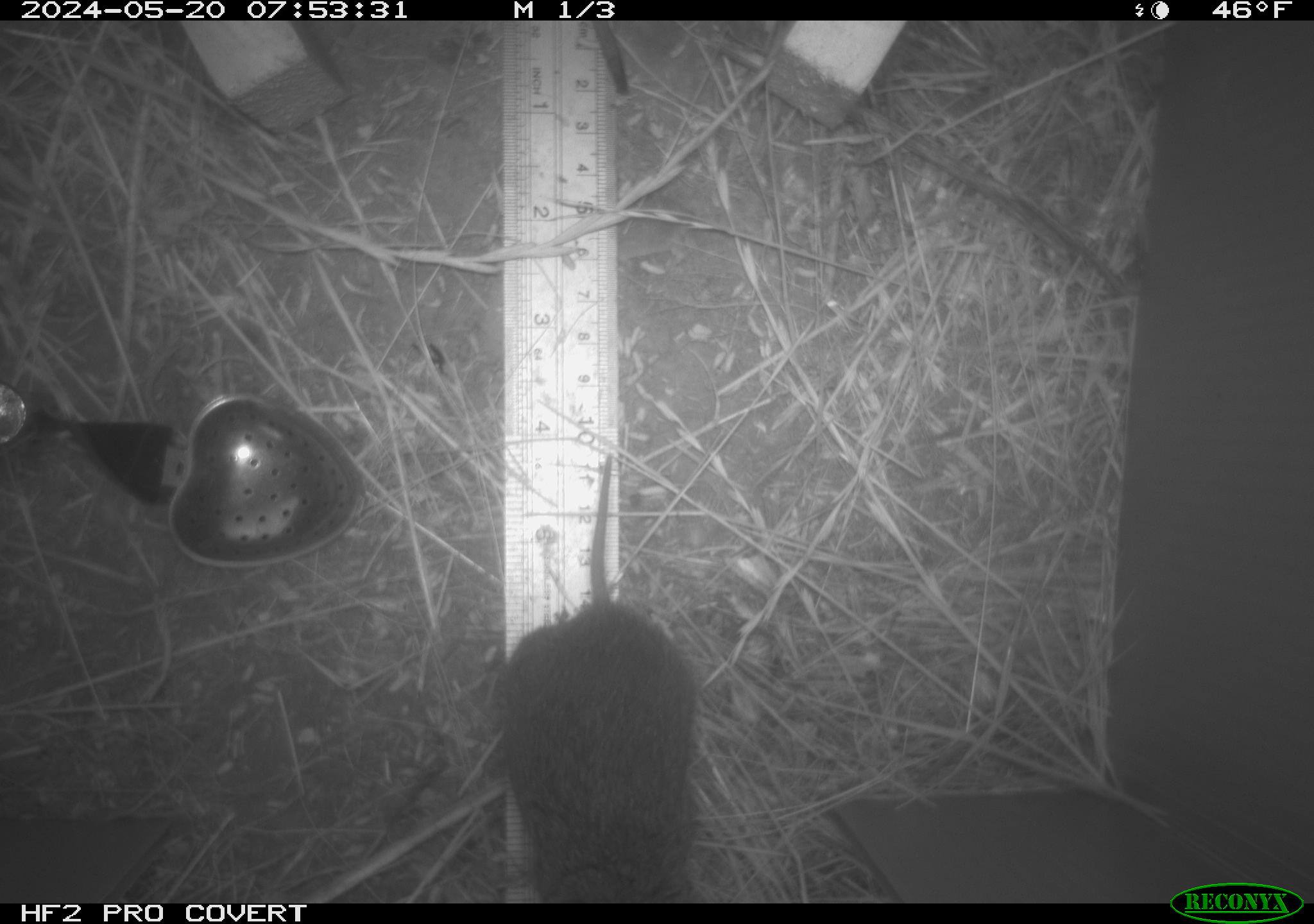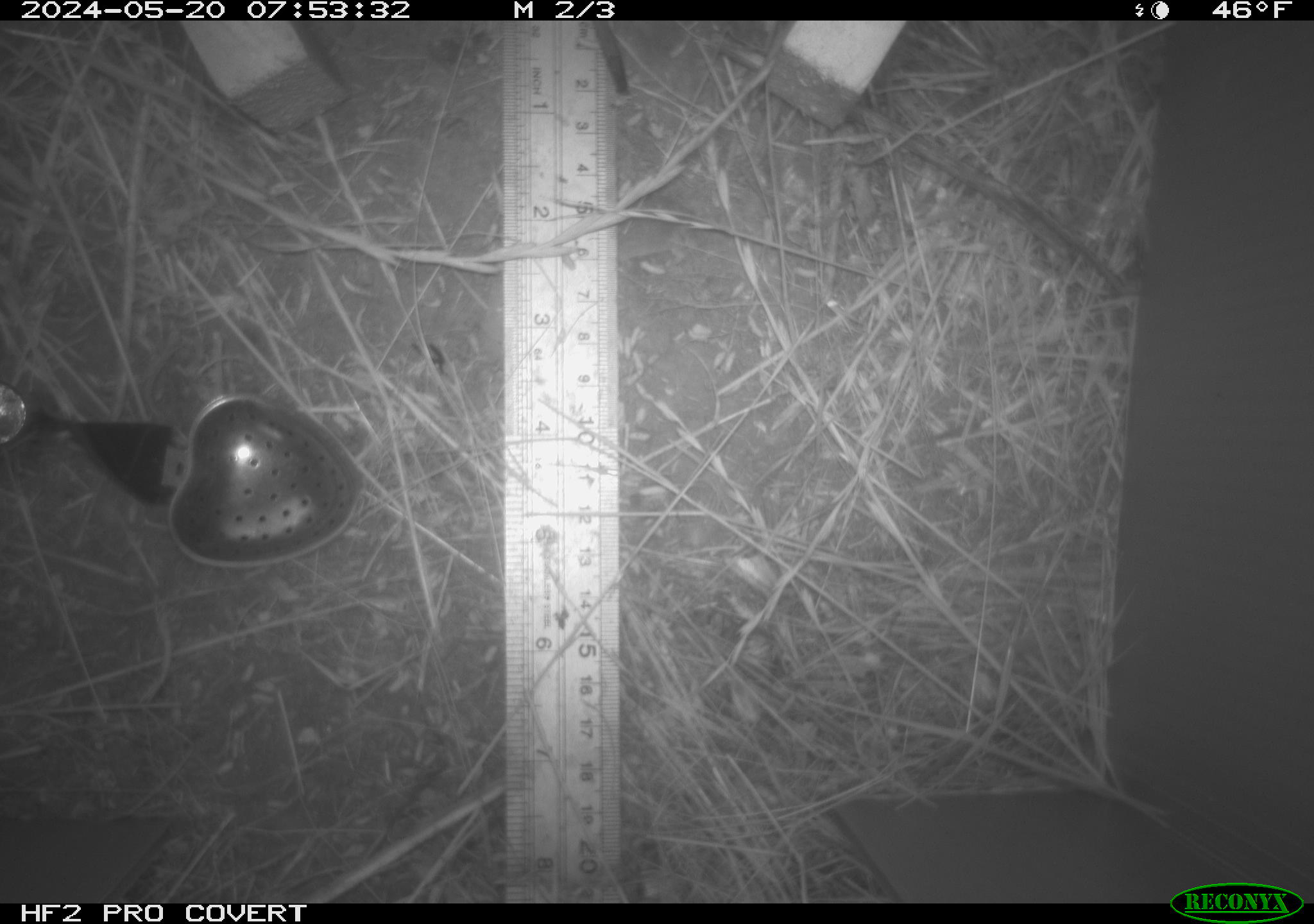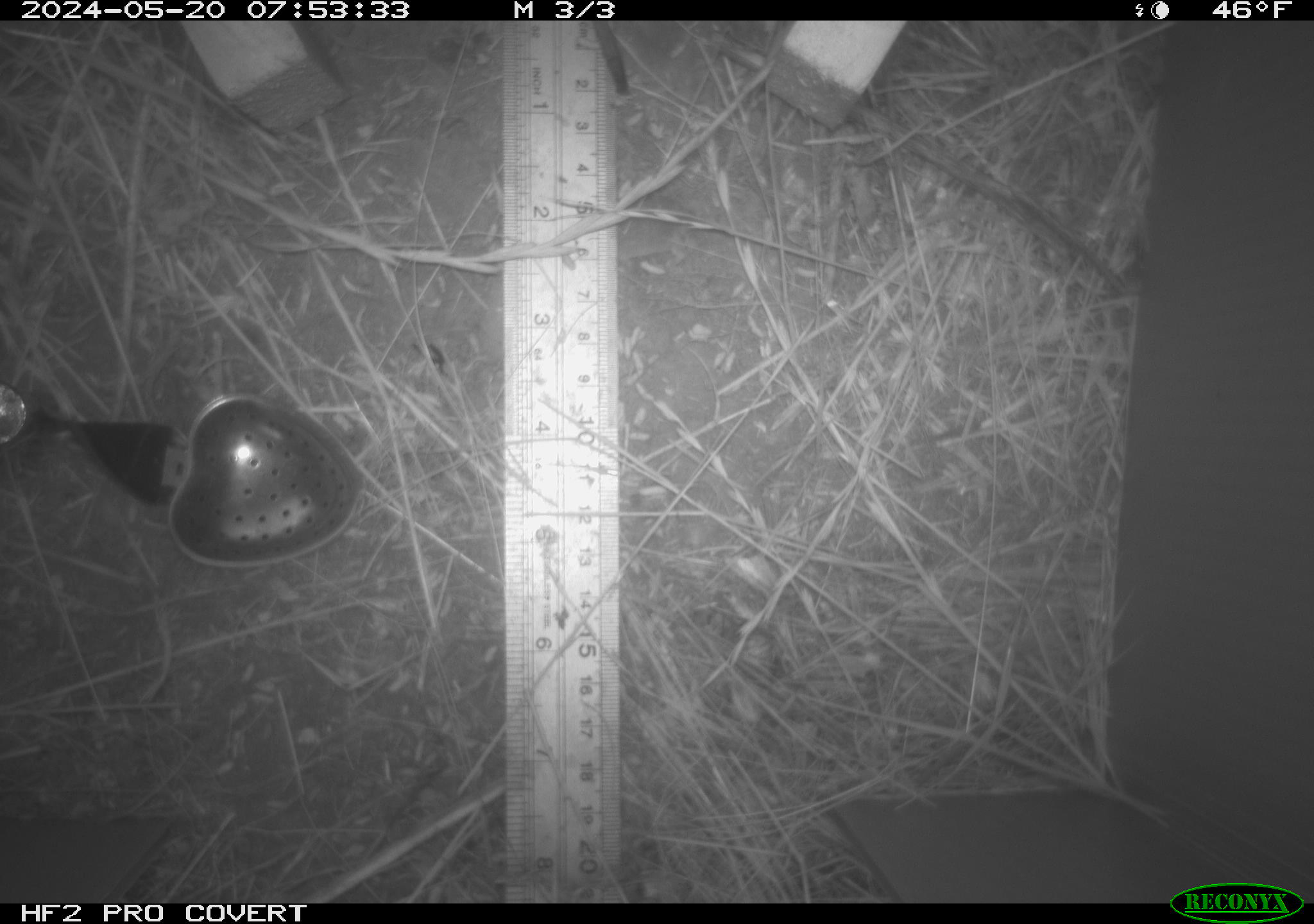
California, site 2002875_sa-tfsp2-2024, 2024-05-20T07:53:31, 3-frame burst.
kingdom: Animalia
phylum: Chordata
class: Mammalia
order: Rodentia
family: Cricetidae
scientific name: Arvicolinae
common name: voles, lemmings, and muskrats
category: arvicolinae subfamily